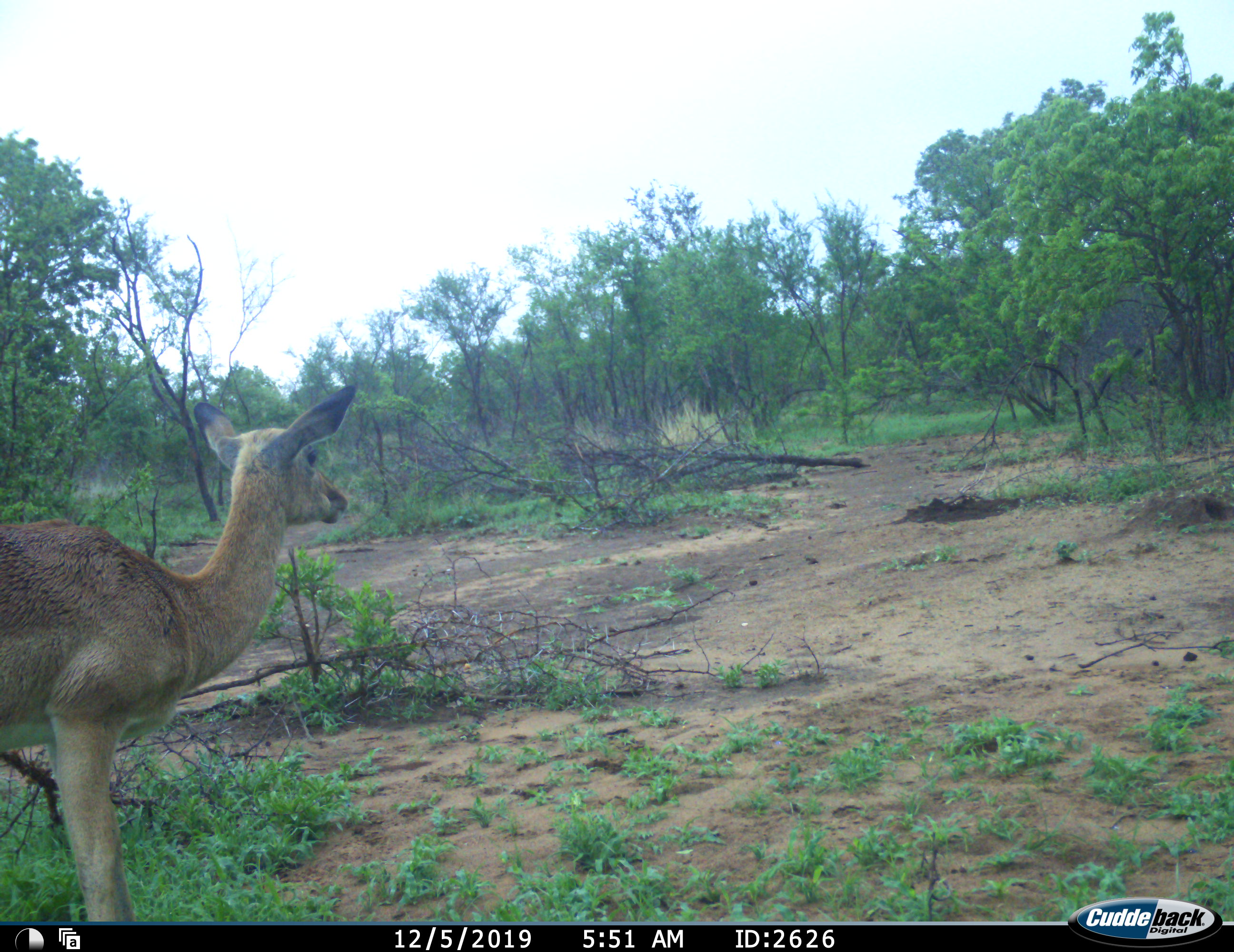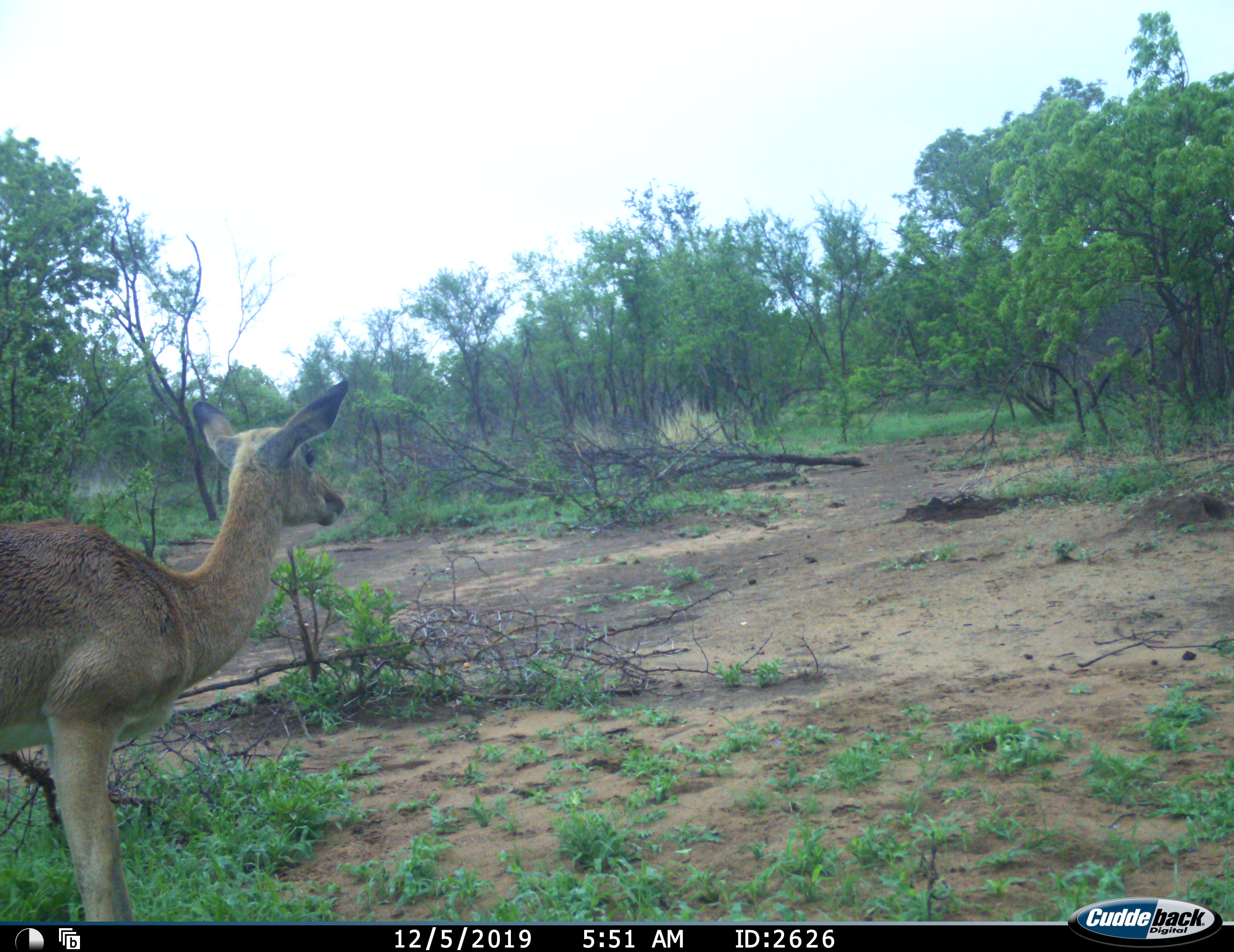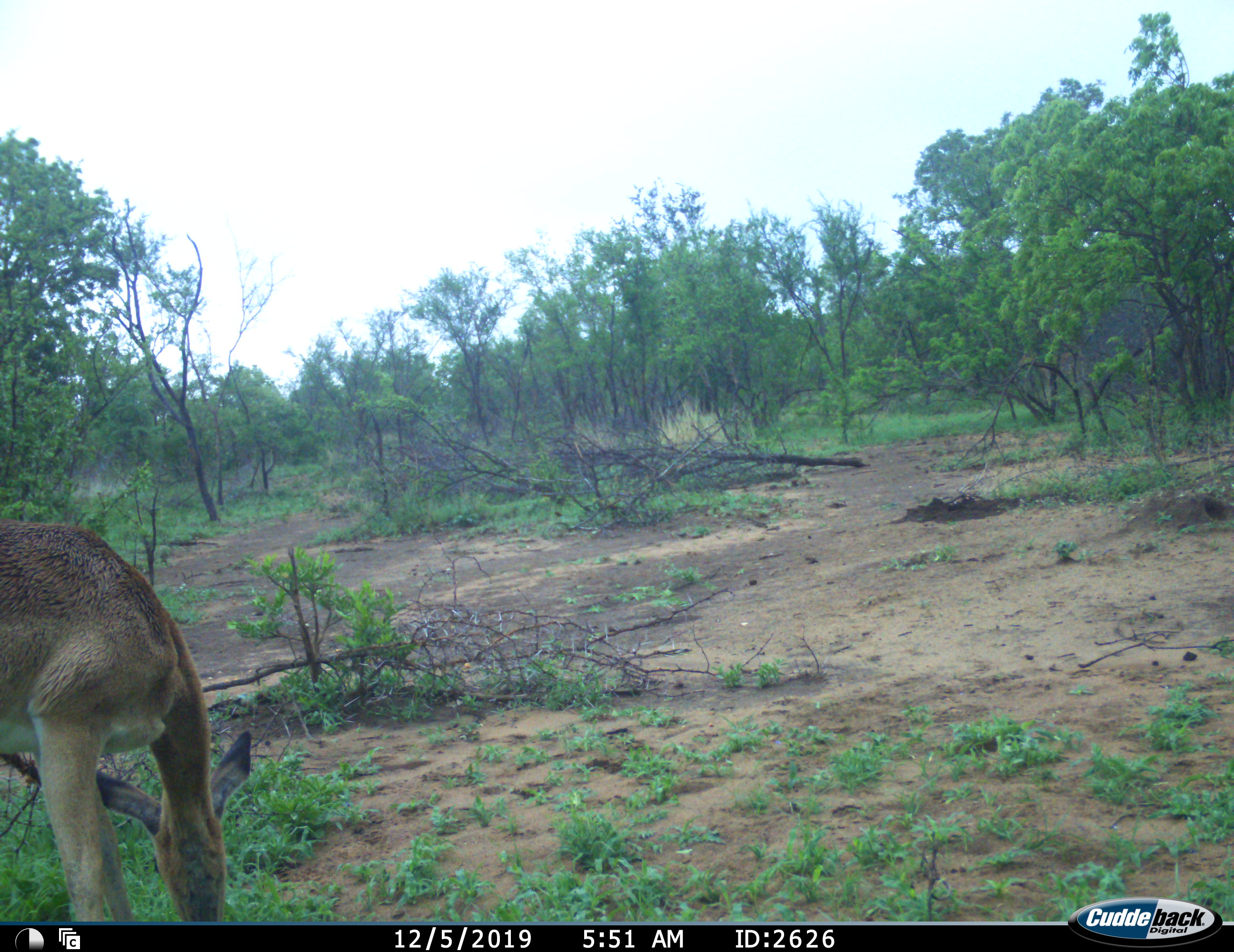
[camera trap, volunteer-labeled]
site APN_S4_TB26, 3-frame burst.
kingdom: Animalia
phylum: Chordata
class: Mammalia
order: Artiodactyla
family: Bovidae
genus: Aepyceros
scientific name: Aepyceros melampus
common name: impala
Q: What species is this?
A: Impala (Aepyceros melampus).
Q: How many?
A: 1.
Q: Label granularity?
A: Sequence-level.